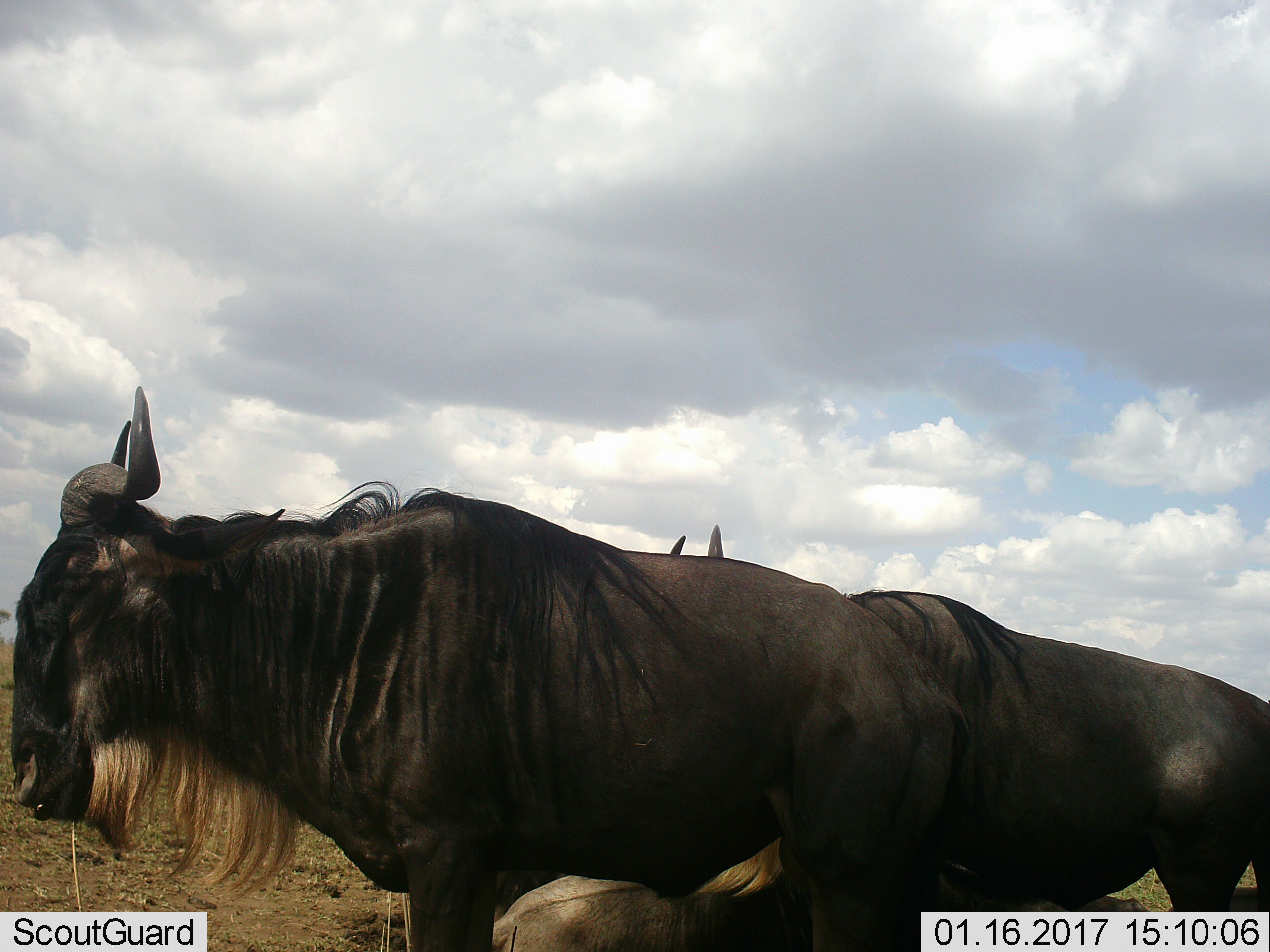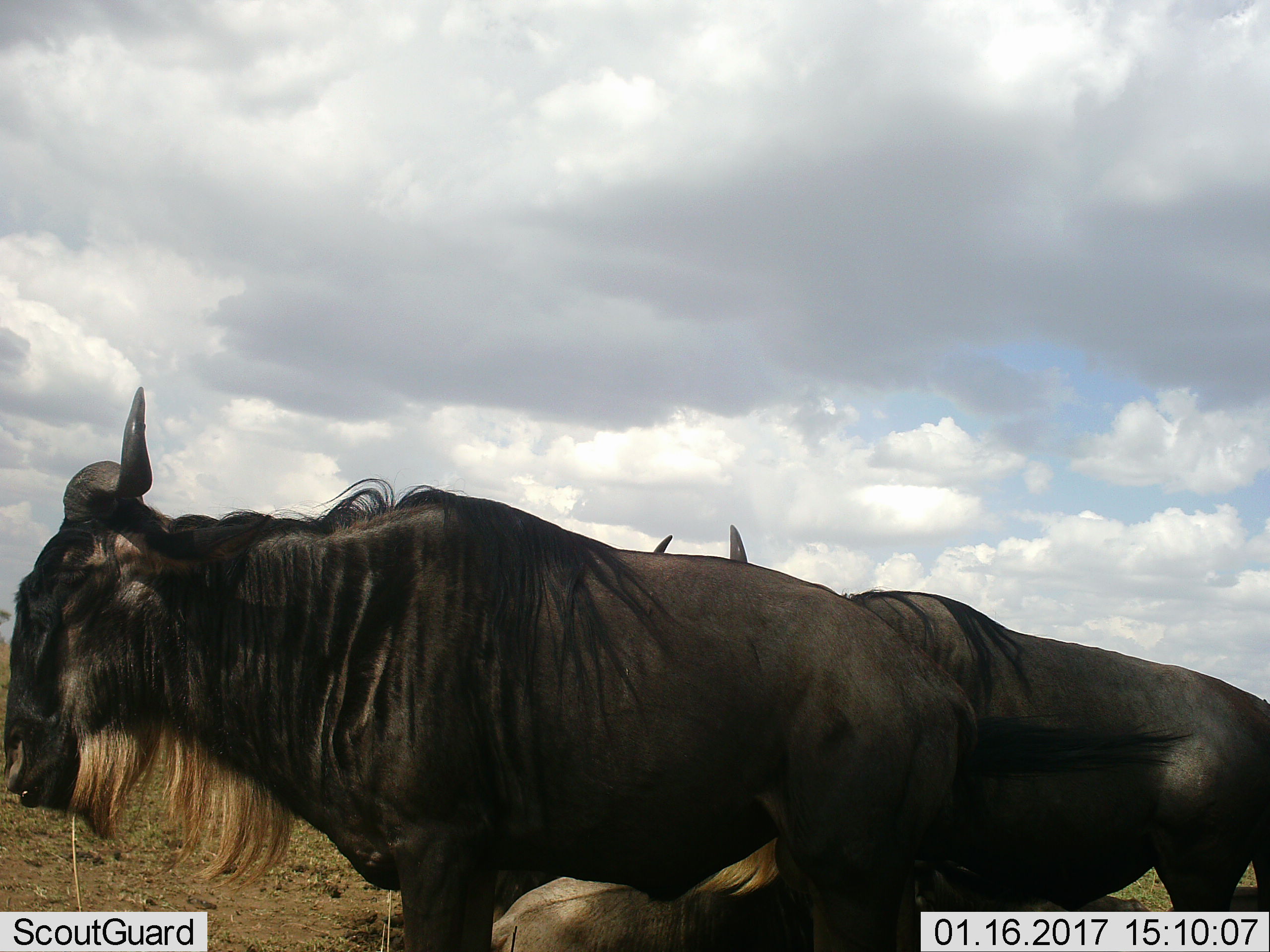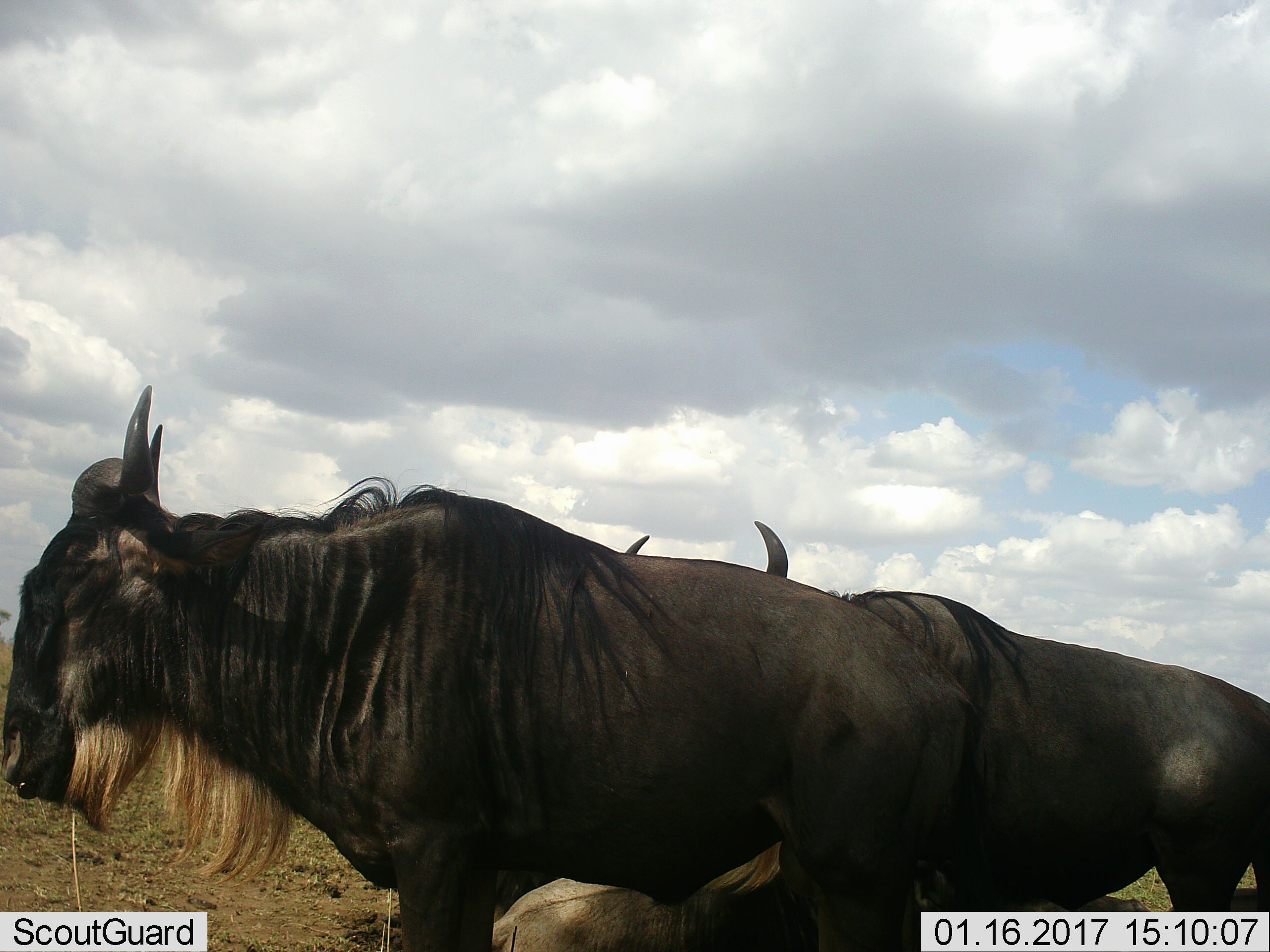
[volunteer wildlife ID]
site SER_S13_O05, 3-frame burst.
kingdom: Animalia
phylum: Chordata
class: Mammalia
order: Artiodactyla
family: Bovidae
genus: Connochaetes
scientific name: Connochaetes taurinus taurinus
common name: blue wildebeest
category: wildebeestblue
Wildebeestblue (blue wildebeest) (Connochaetes taurinus taurinus), count 3. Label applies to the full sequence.